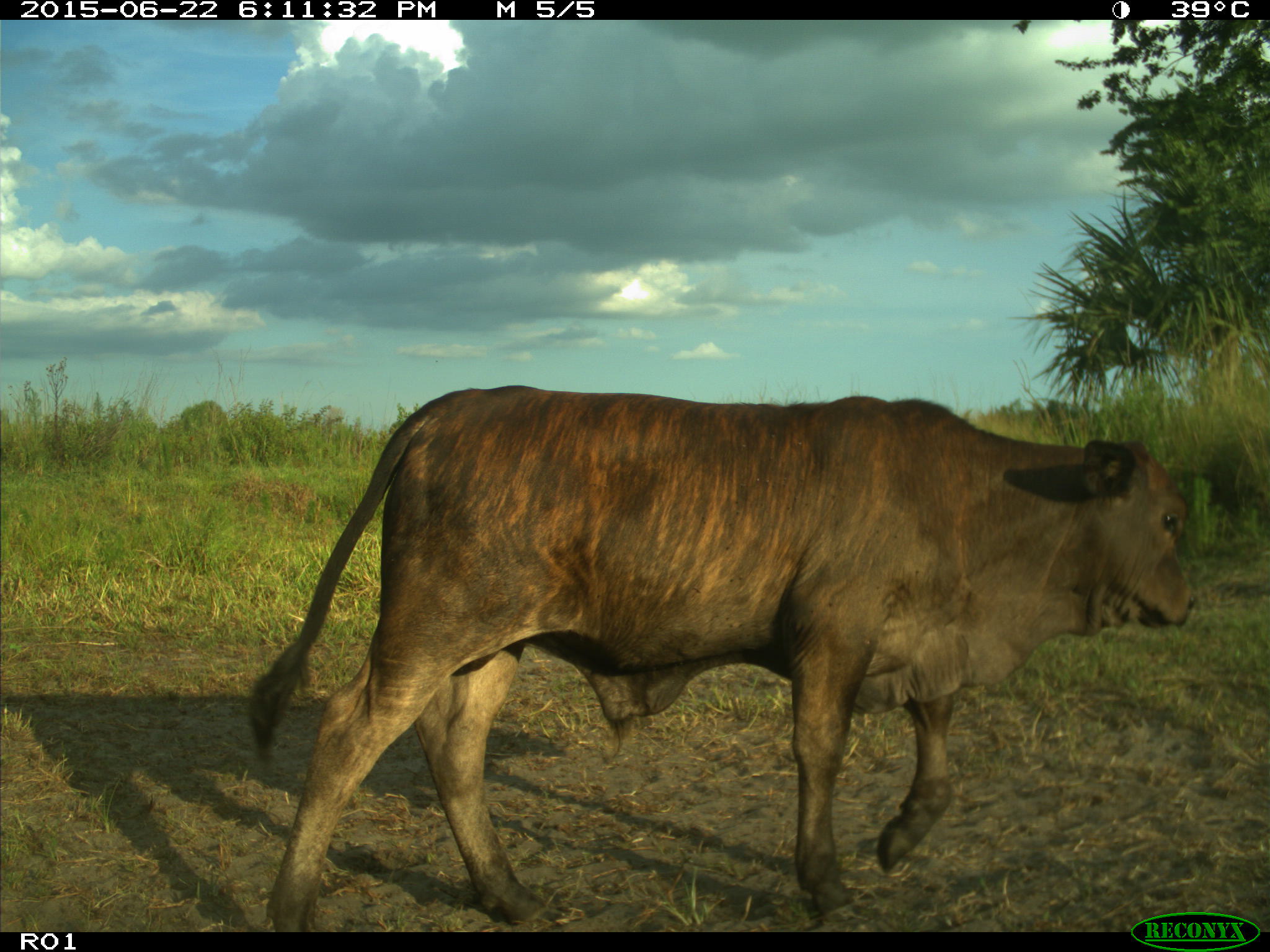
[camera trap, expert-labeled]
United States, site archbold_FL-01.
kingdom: Animalia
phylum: Chordata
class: Mammalia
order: Artiodactyla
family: Bovidae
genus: Bos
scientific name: Bos taurus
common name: domestic cow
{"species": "Bos taurus (domestic cow)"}